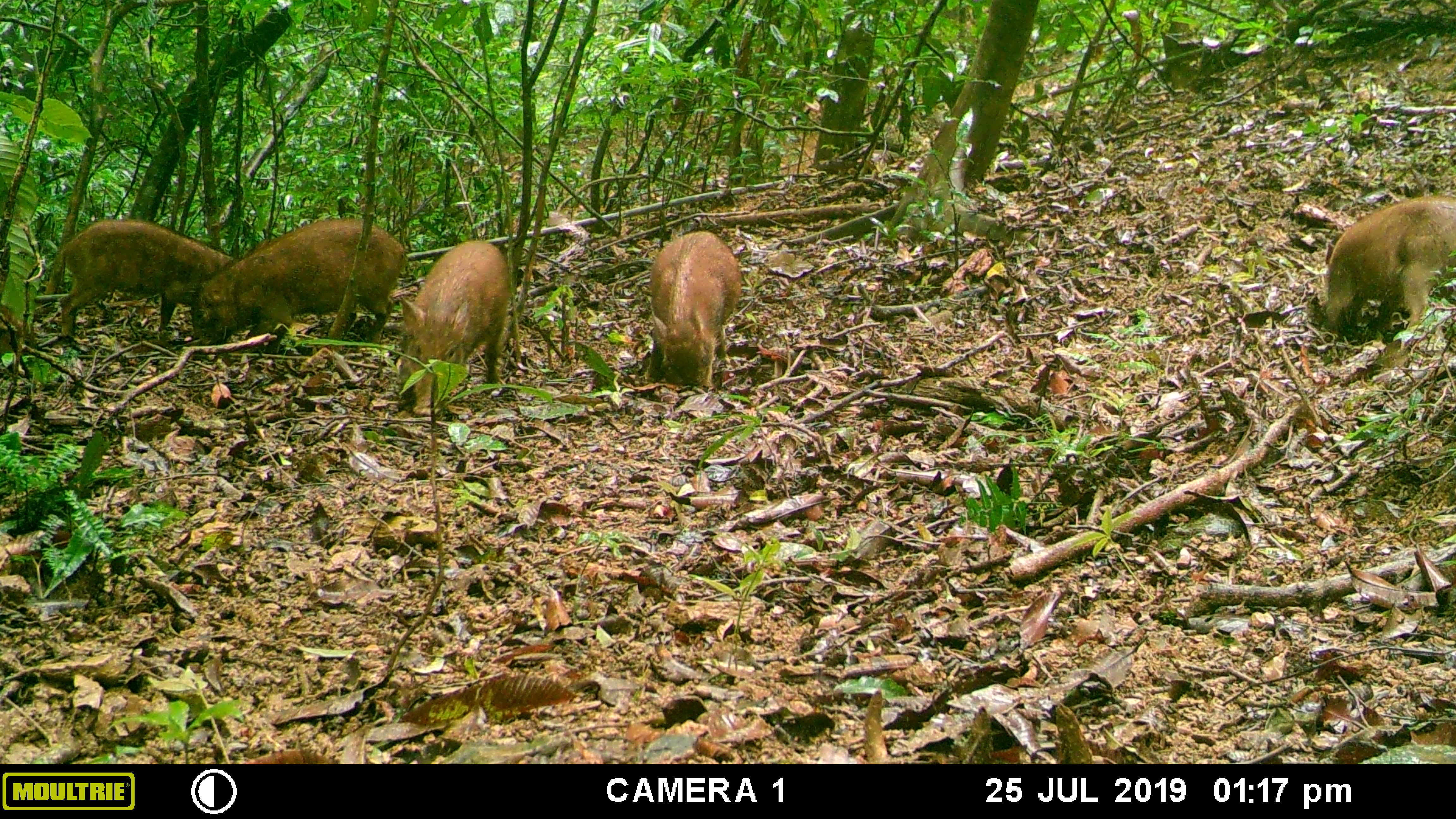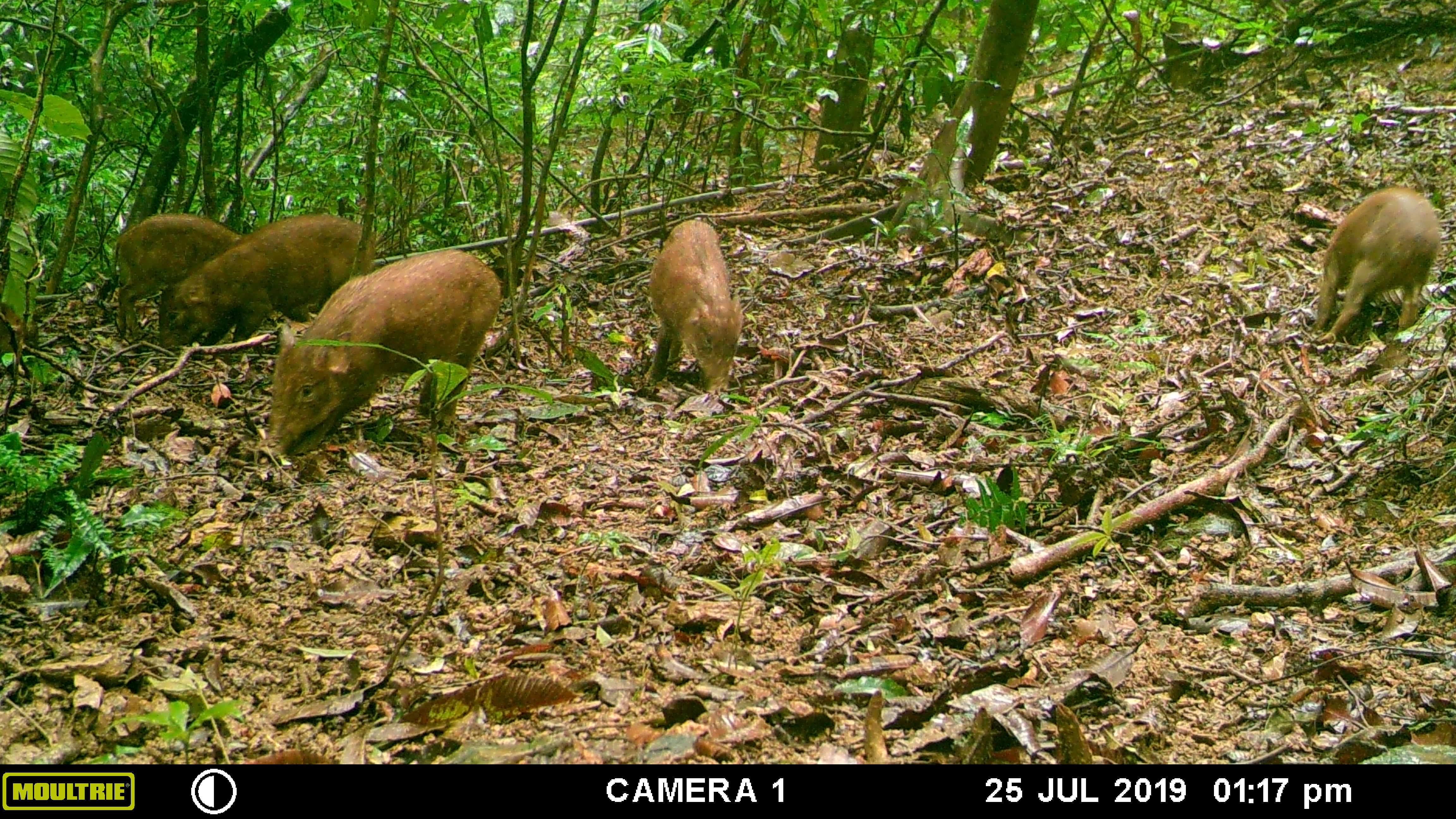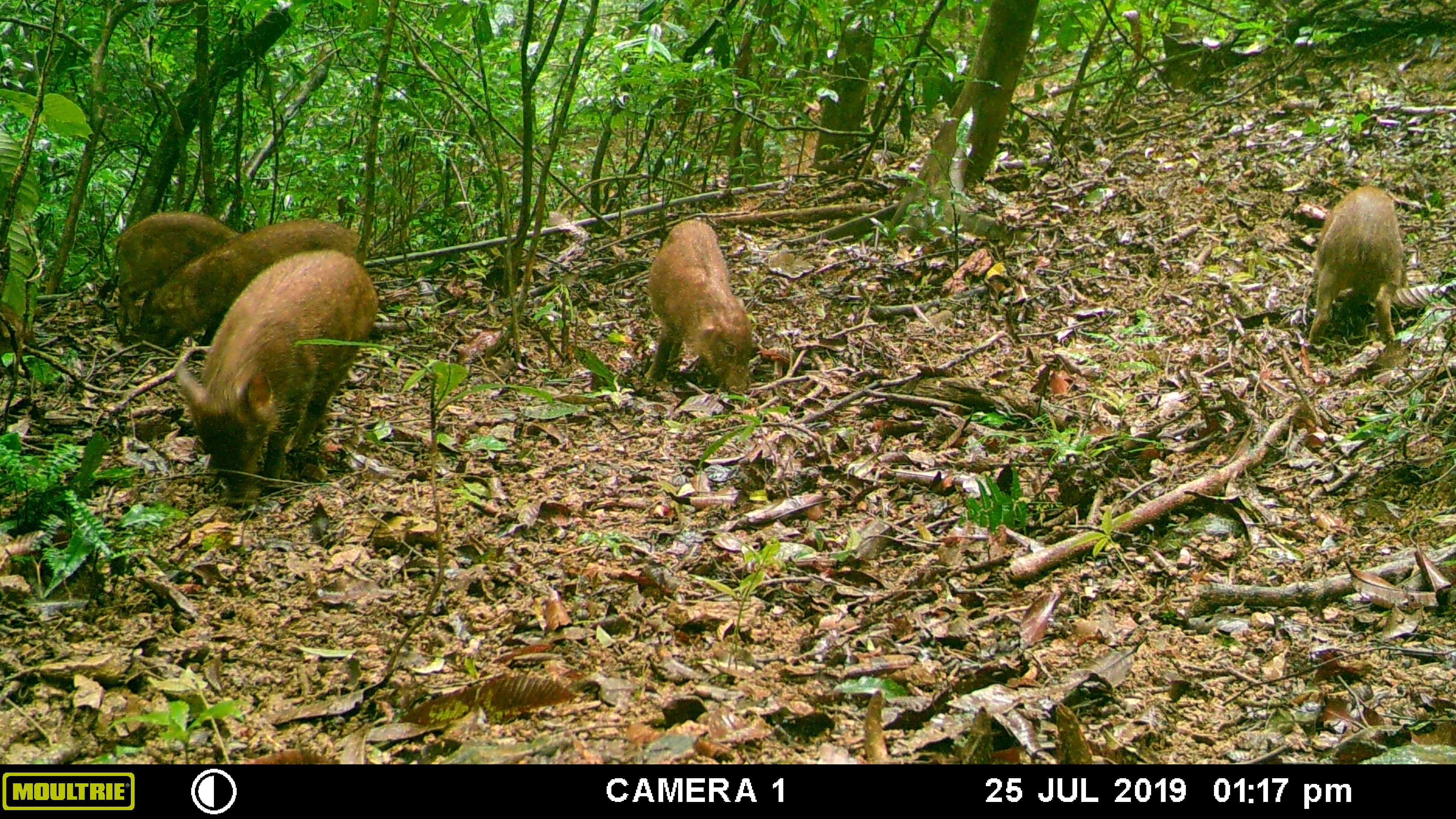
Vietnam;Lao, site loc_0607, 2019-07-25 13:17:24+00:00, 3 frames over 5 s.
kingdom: Animalia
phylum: Chordata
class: Mammalia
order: Artiodactyla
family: Suidae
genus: Sus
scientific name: Sus scrofa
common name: eurasian wild pig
Eurasian wild pig (Sus scrofa). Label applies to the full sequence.